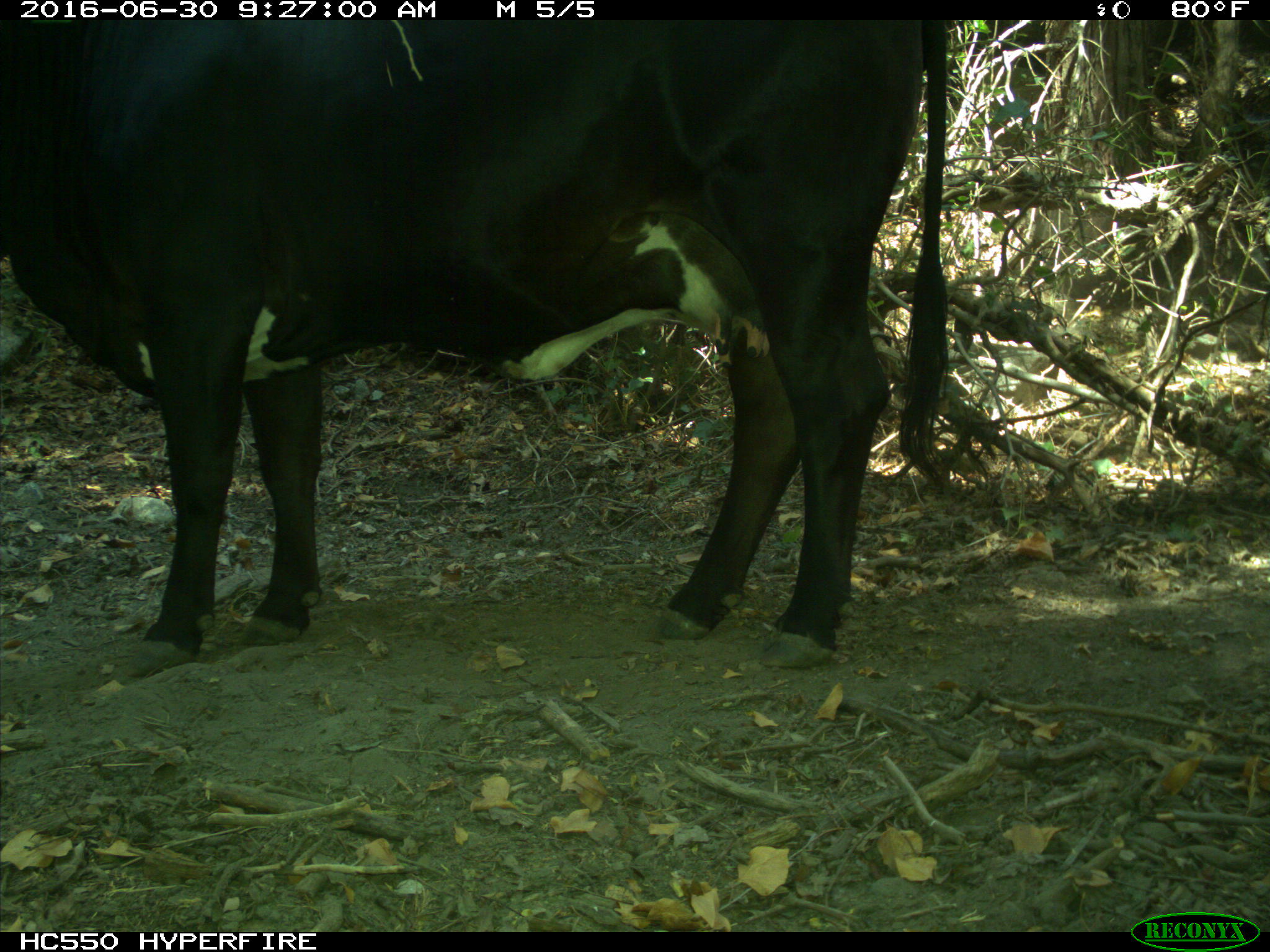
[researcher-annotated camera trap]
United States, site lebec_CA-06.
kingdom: Animalia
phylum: Chordata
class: Mammalia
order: Artiodactyla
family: Bovidae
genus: Bos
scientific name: Bos taurus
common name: domestic cow